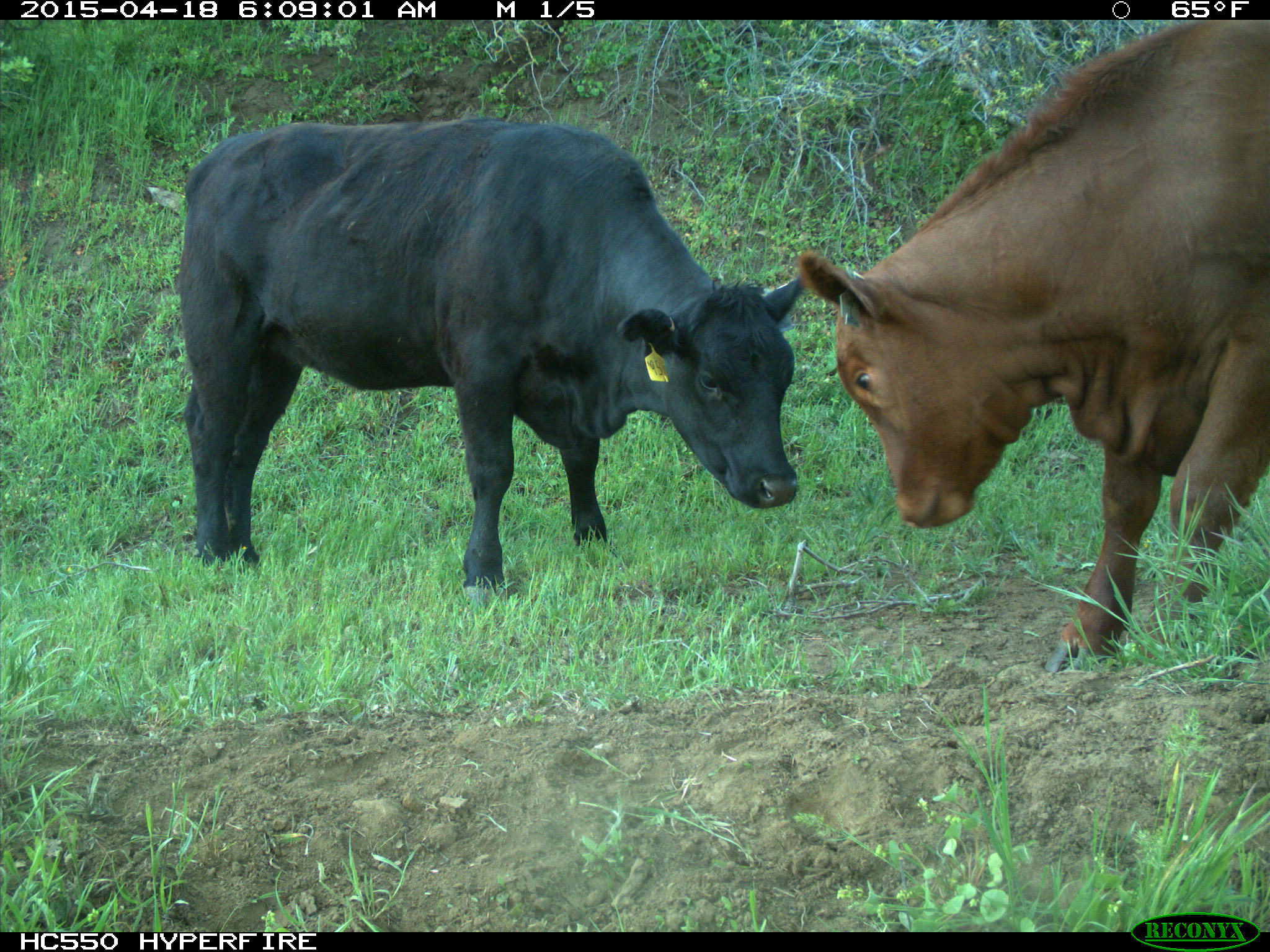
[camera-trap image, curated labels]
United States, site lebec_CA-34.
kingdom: Animalia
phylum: Chordata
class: Mammalia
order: Artiodactyla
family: Bovidae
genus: Bos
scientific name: Bos taurus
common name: domestic cow